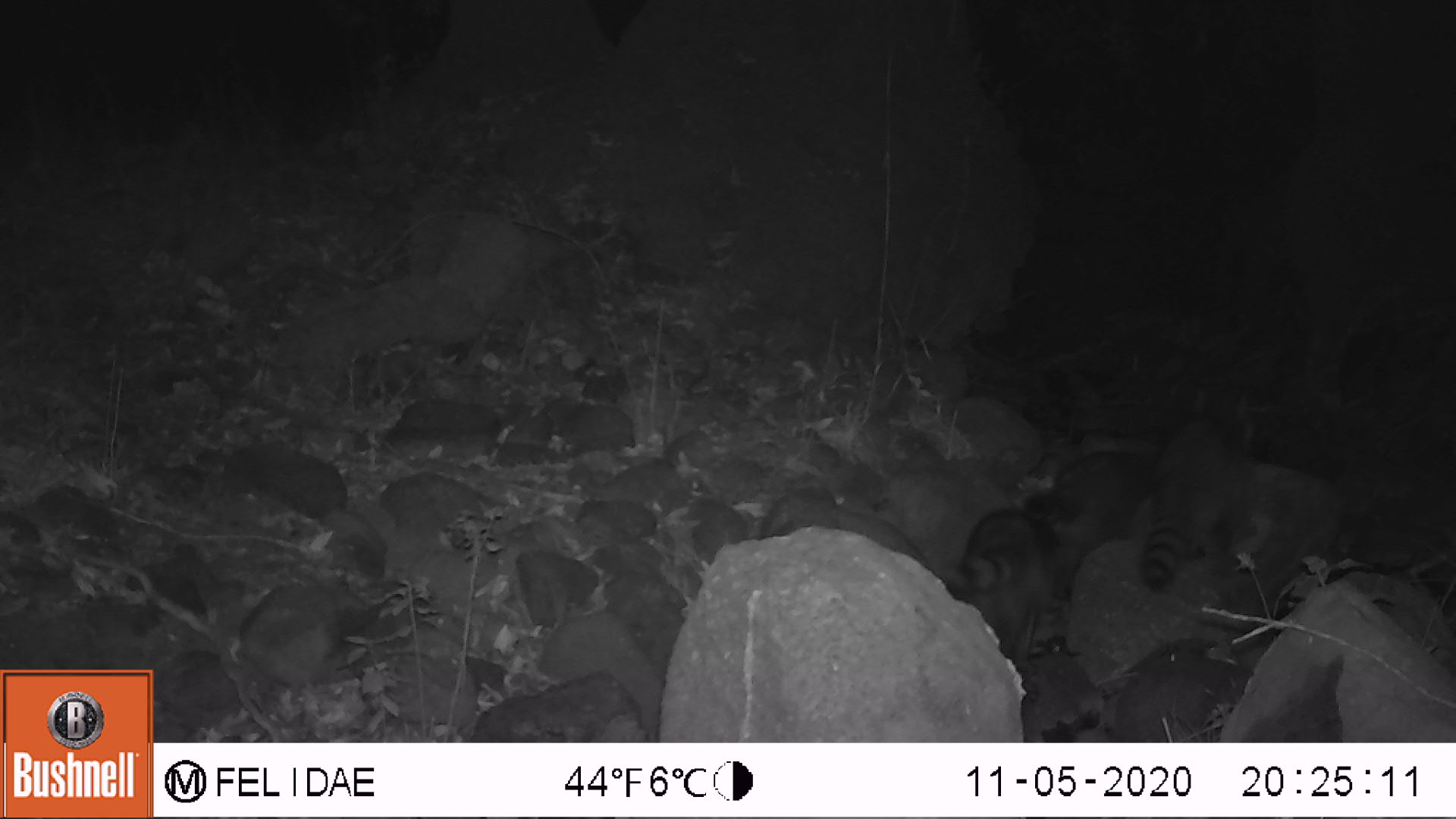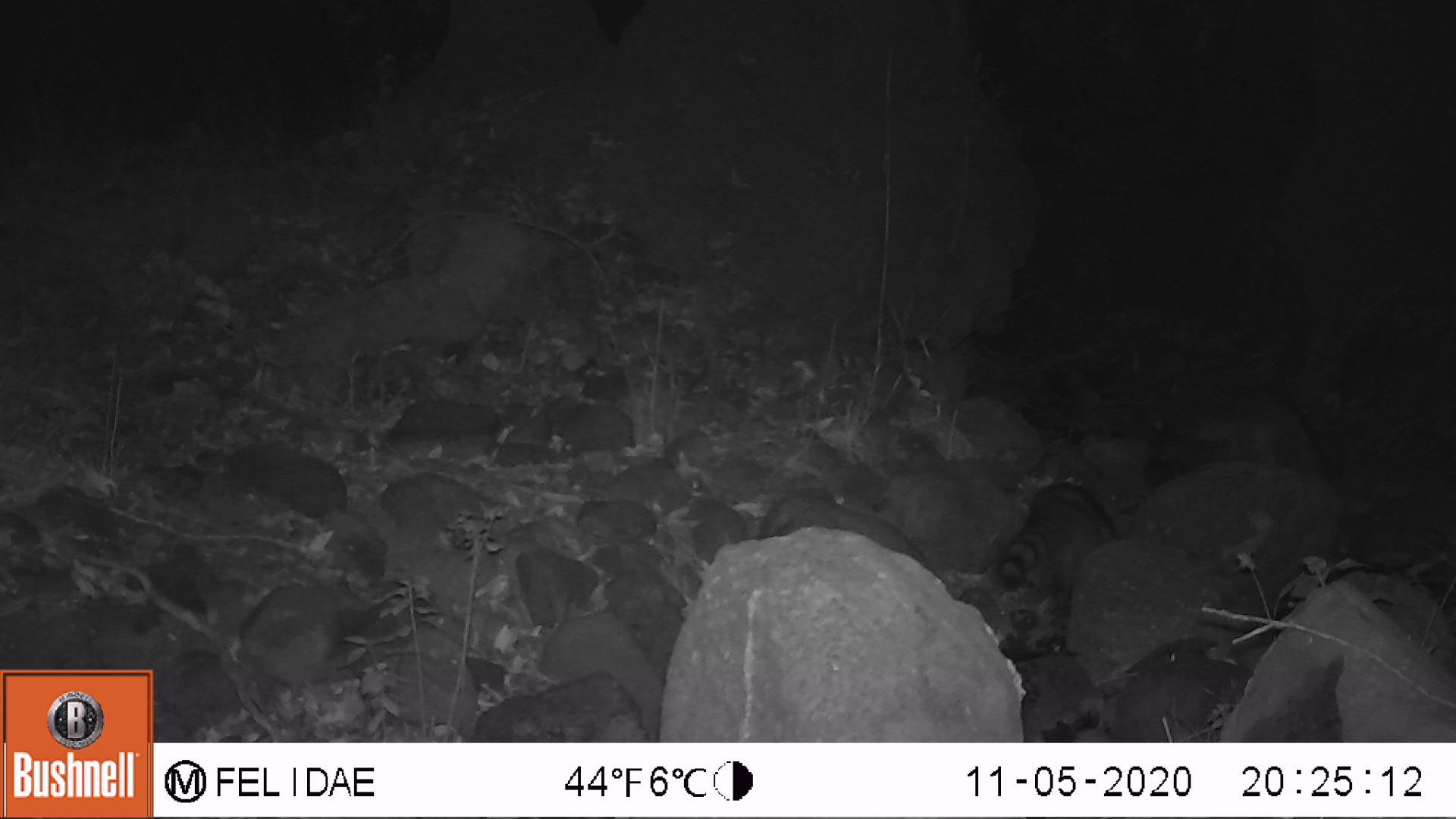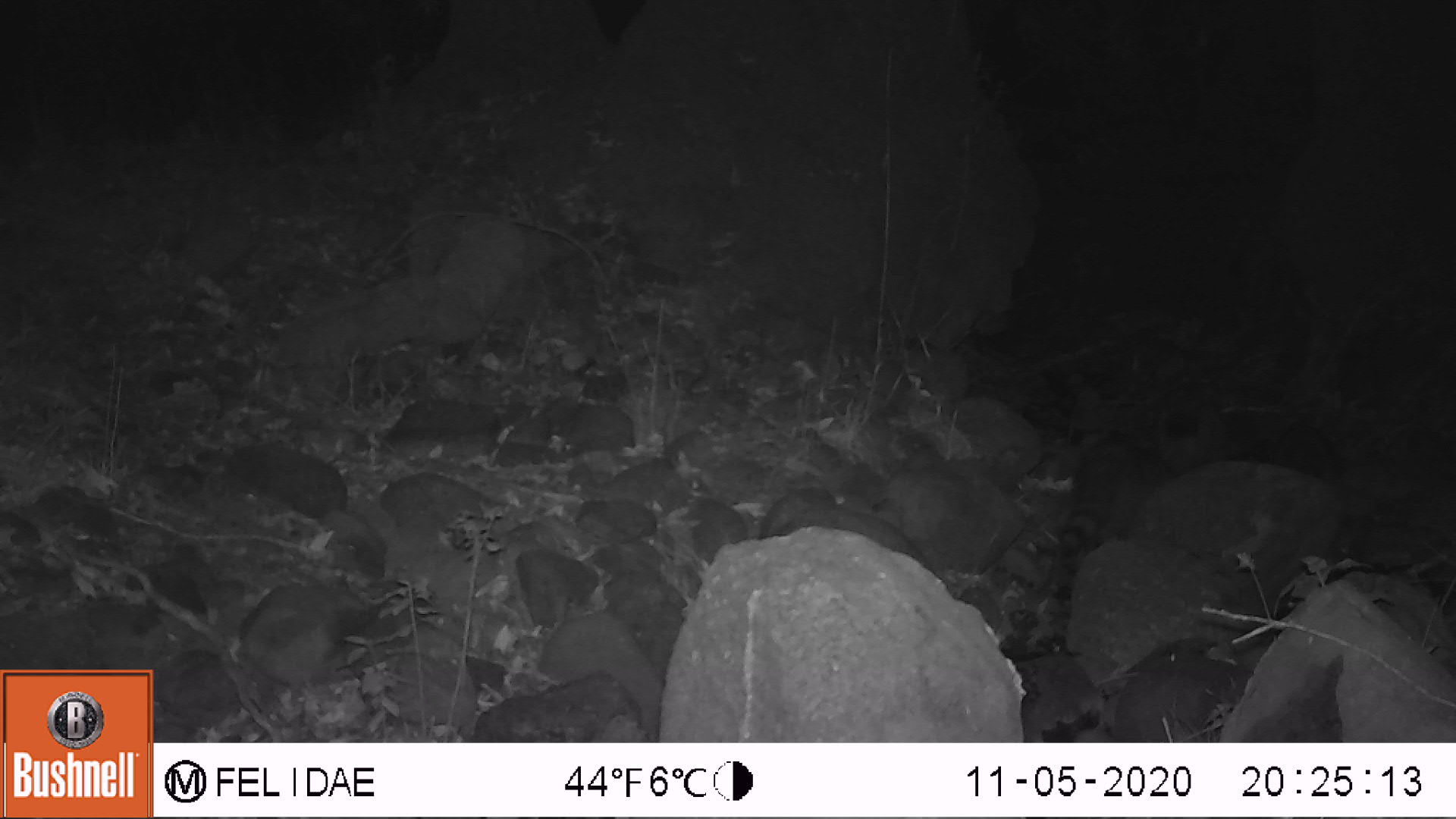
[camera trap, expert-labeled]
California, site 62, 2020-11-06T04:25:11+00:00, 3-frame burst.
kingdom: Animalia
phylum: Chordata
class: Mammalia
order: Carnivora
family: Procyonidae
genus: Procyon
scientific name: Procyon lotor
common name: raccoon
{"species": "raccoon (Procyon lotor)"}